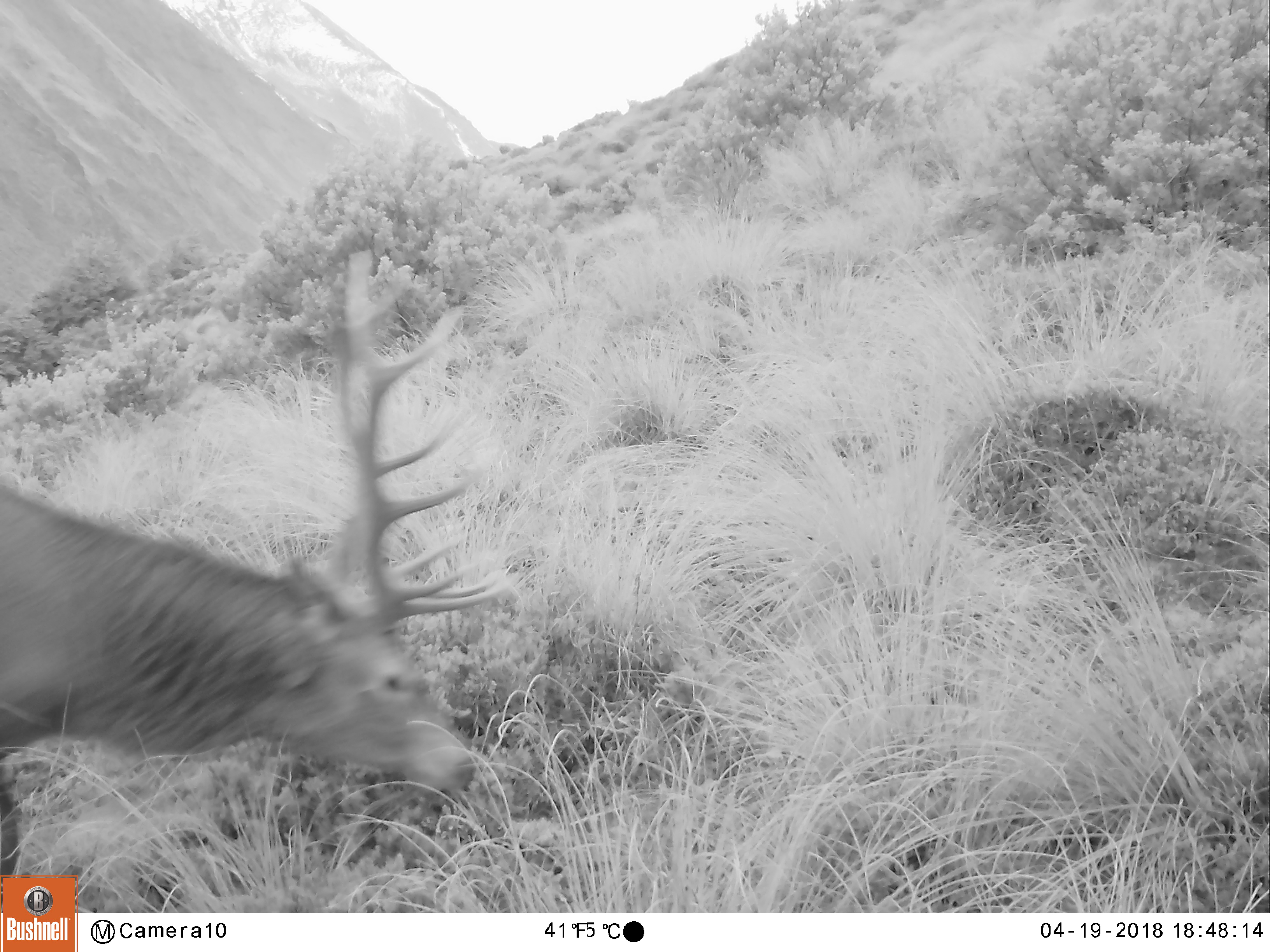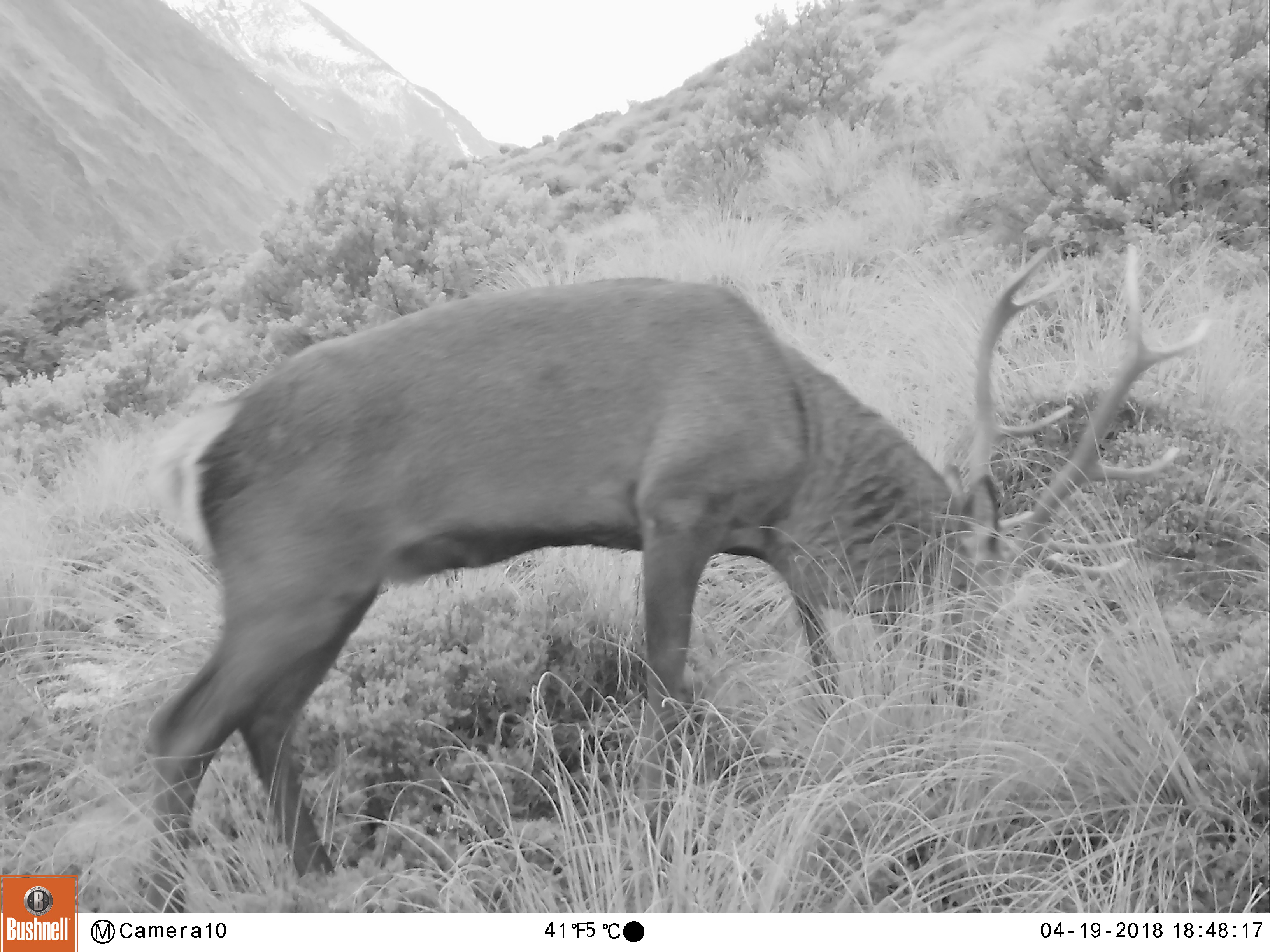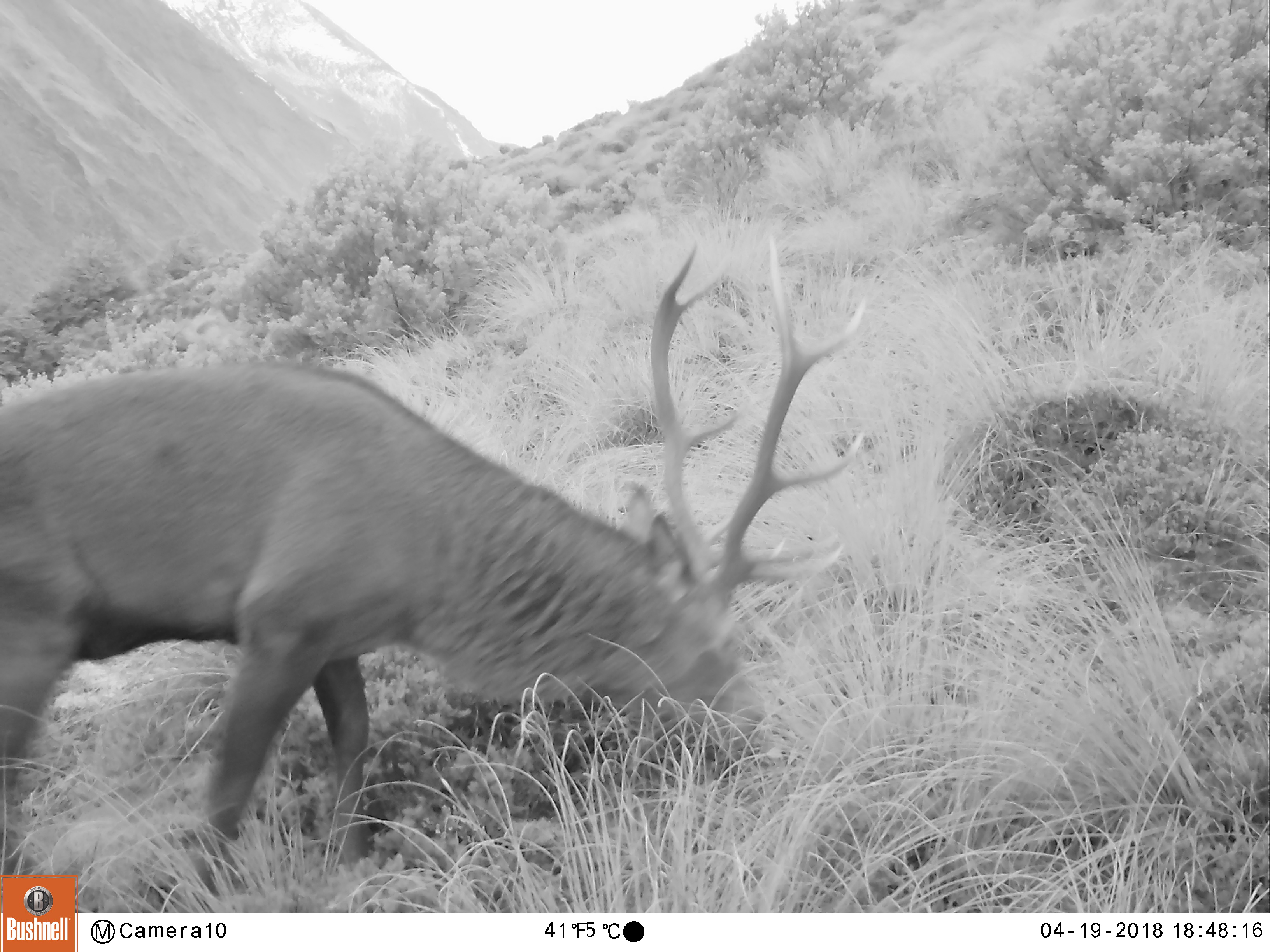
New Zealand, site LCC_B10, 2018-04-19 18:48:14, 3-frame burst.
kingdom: Animalia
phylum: Chordata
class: Mammalia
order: Artiodactyla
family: Cervidae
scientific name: Cervidae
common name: deer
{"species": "deer (Cervidae)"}